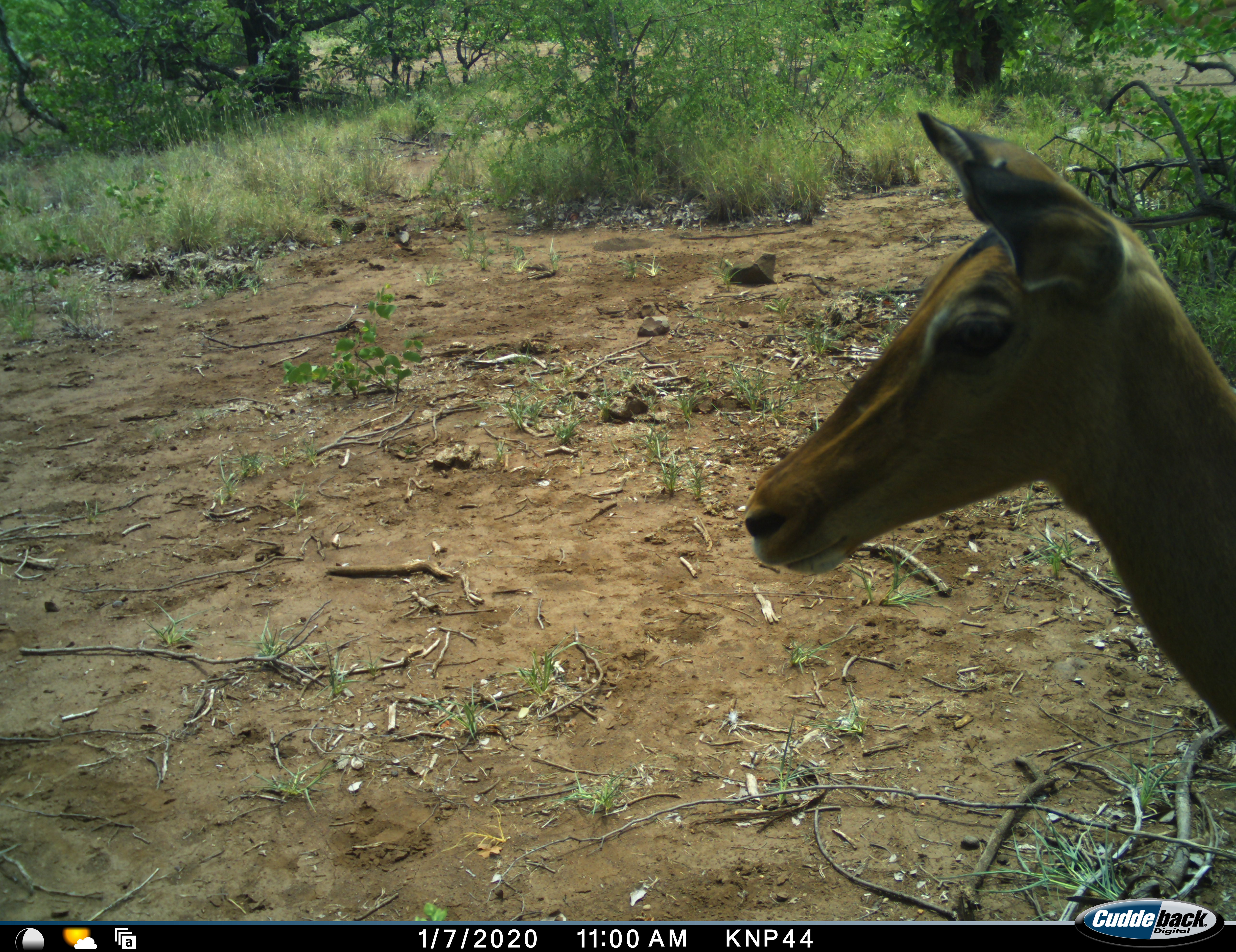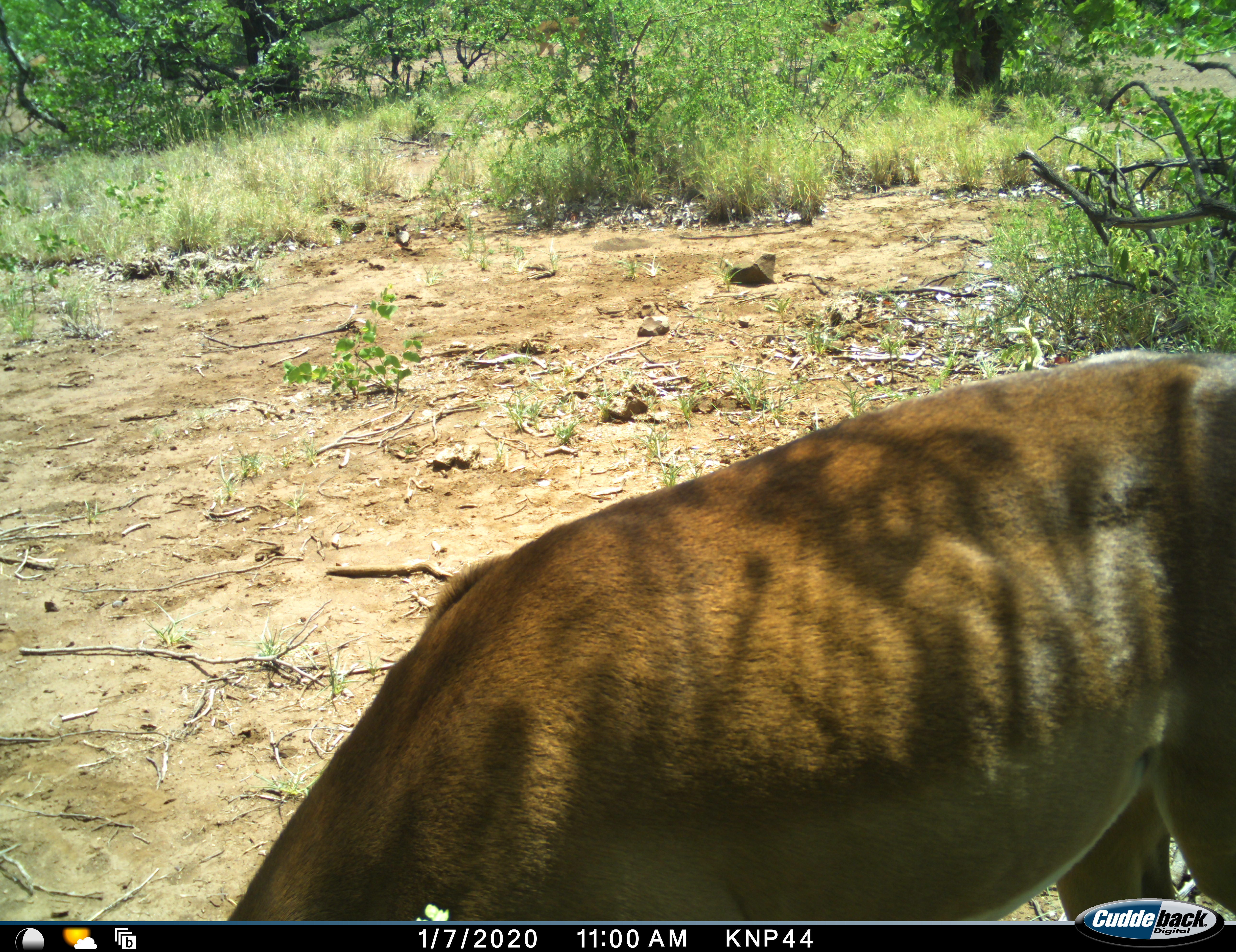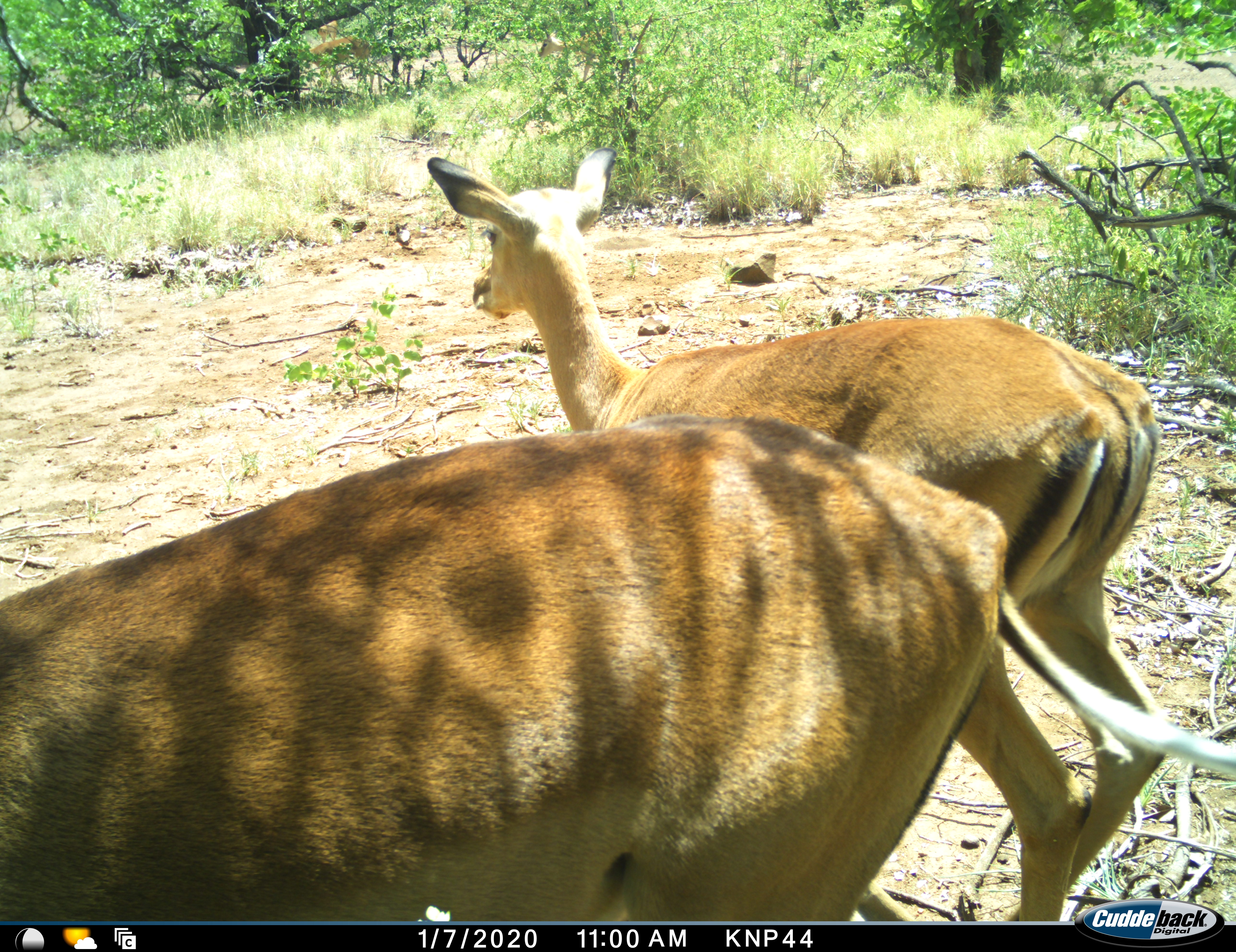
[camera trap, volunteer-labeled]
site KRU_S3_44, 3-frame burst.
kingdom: Animalia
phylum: Chordata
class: Mammalia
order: Artiodactyla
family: Bovidae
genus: Aepyceros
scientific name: Aepyceros melampus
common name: impala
Impala (Aepyceros melampus), count 2. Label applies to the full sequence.